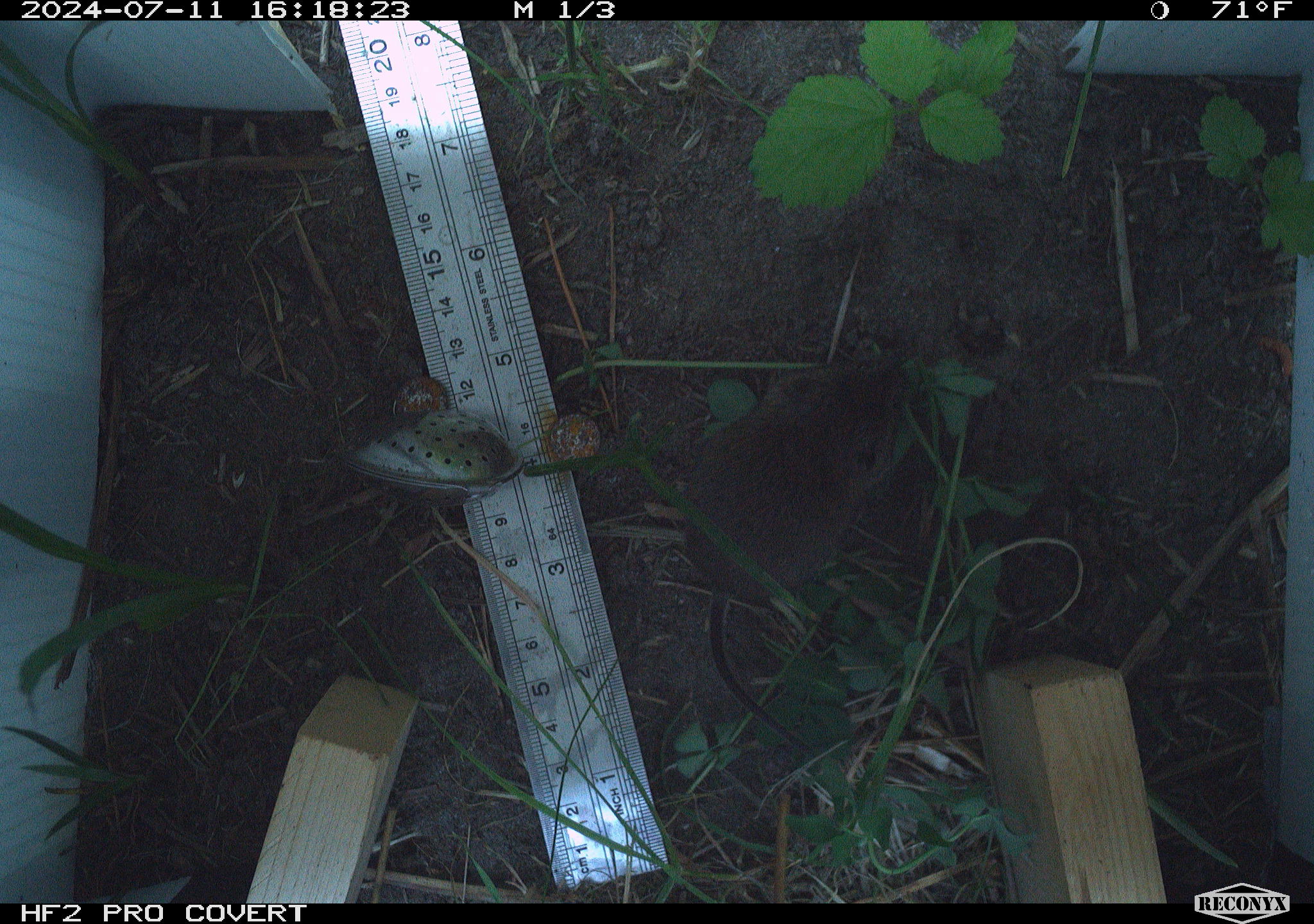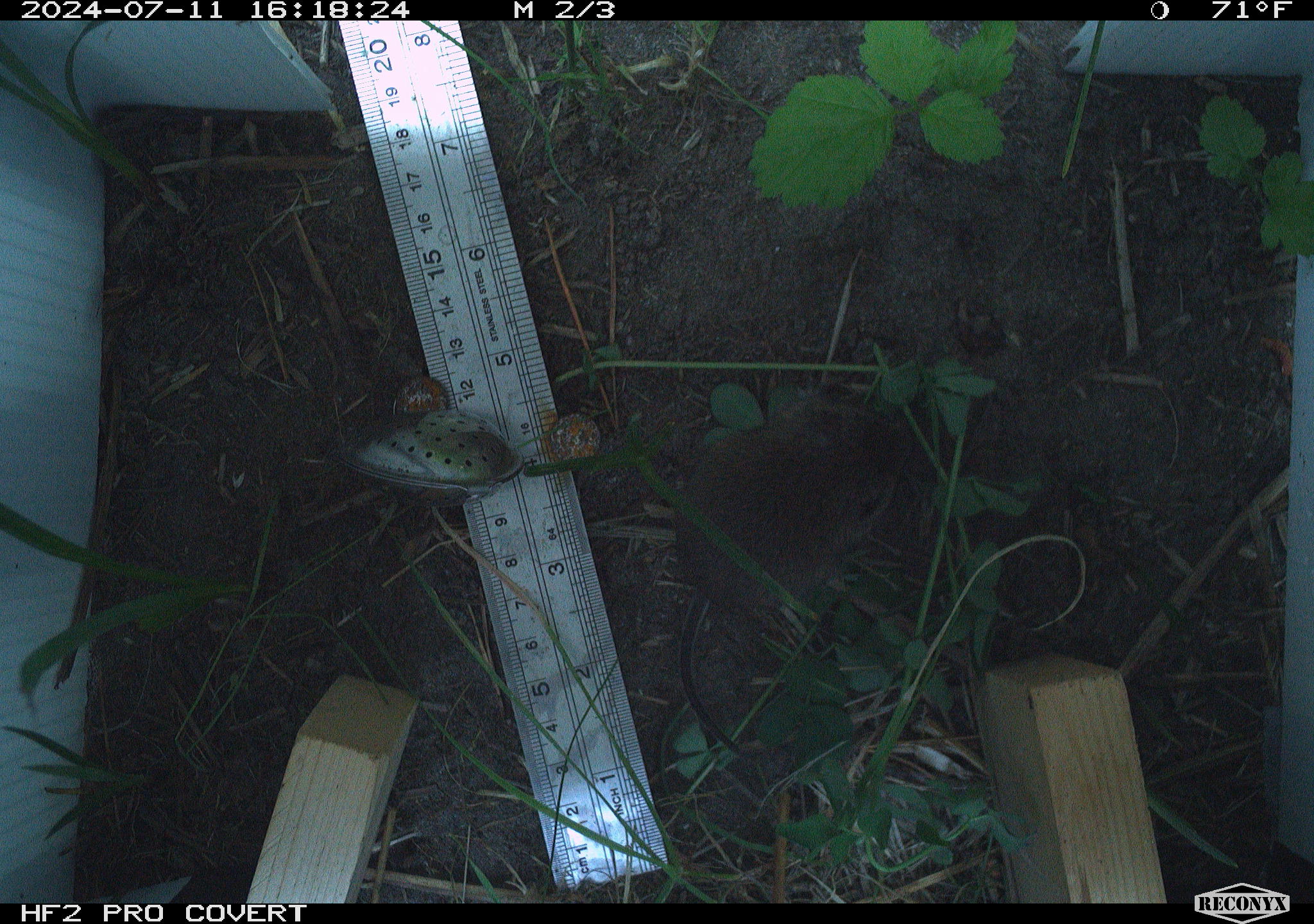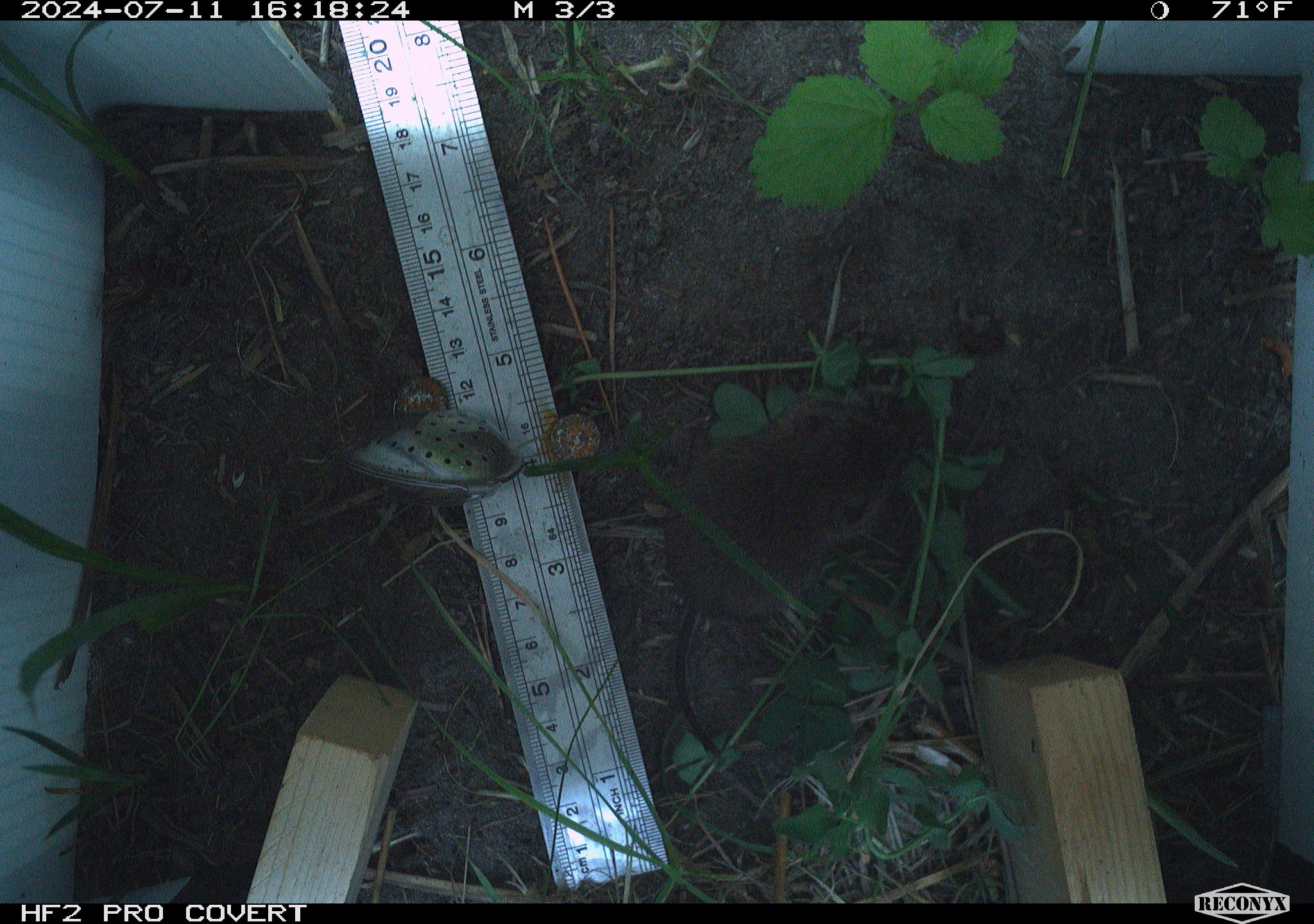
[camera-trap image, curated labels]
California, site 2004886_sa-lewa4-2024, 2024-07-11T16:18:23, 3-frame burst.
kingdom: Animalia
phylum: Chordata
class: Mammalia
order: Rodentia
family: Cricetidae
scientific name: Cricetidae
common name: hamsters, voles, lemmings, and allies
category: cricetidae family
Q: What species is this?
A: Cricetidae family (hamsters, voles, lemmings, and allies) (Cricetidae).